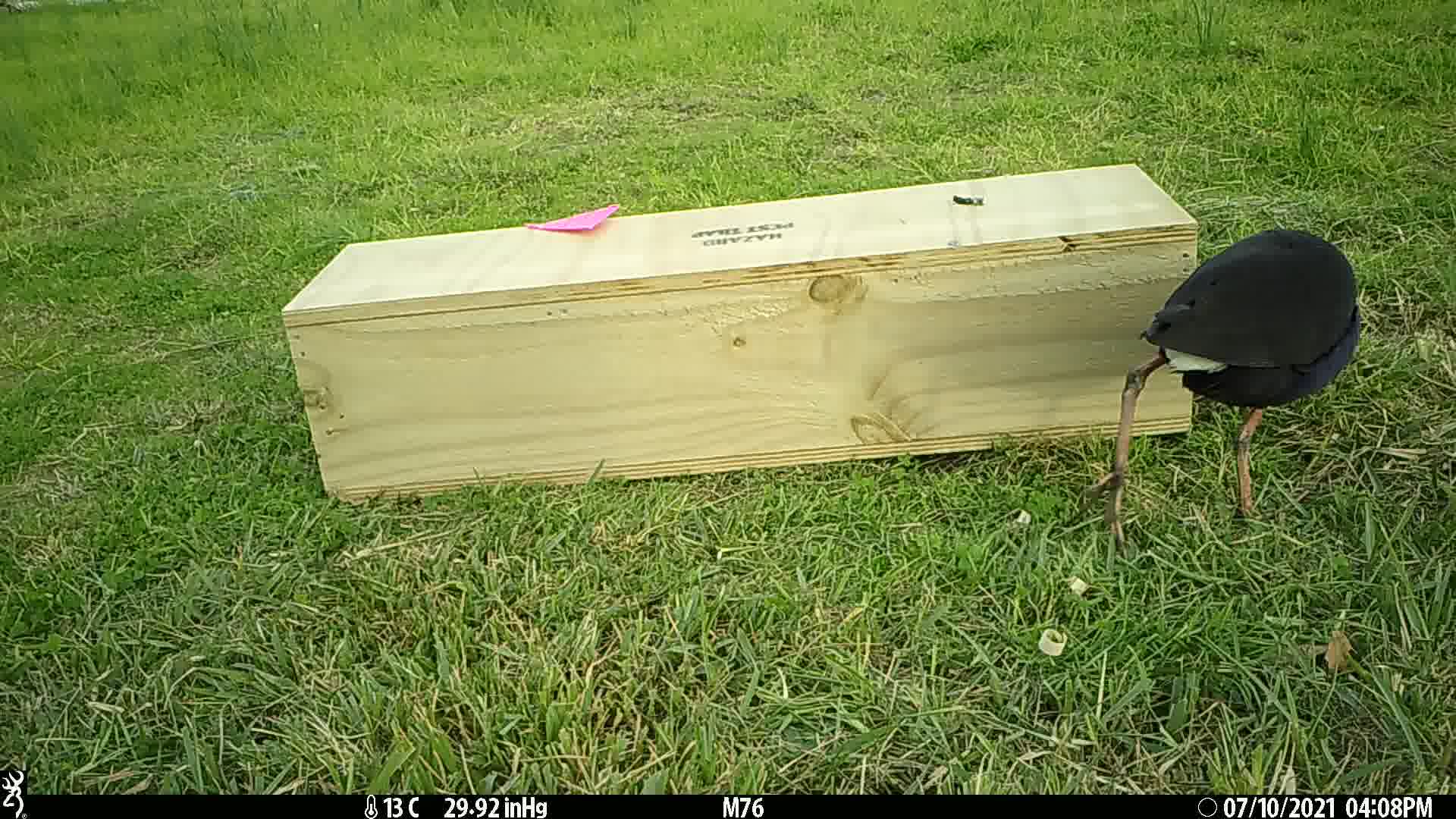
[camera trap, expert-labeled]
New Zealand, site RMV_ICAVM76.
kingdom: Animalia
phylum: Chordata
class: Aves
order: Gruiformes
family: Rallidae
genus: Porphyrio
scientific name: Porphyrio melanotus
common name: australasian swamphen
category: pukeko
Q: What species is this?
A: Pukeko (australasian swamphen) (Porphyrio melanotus).